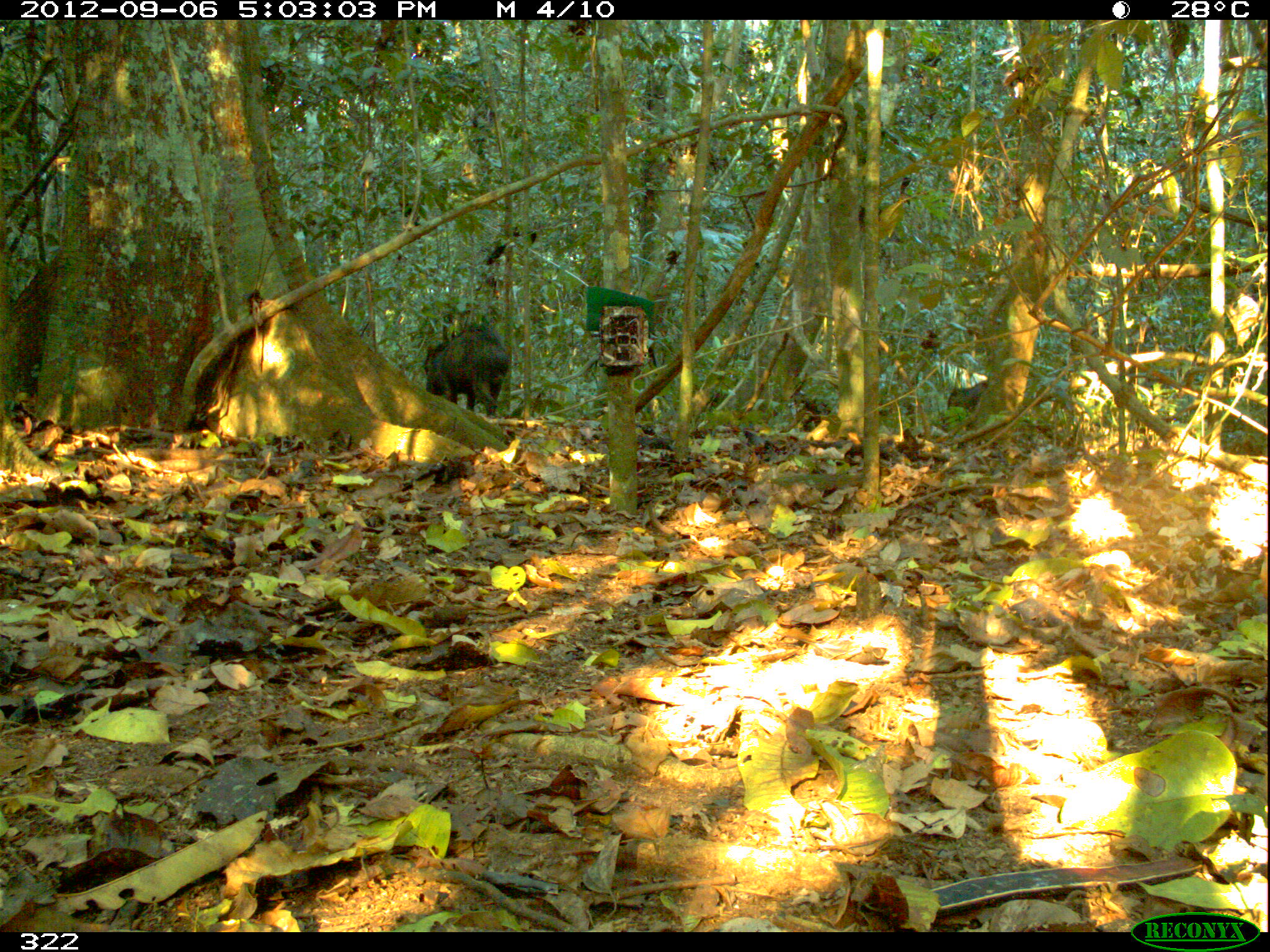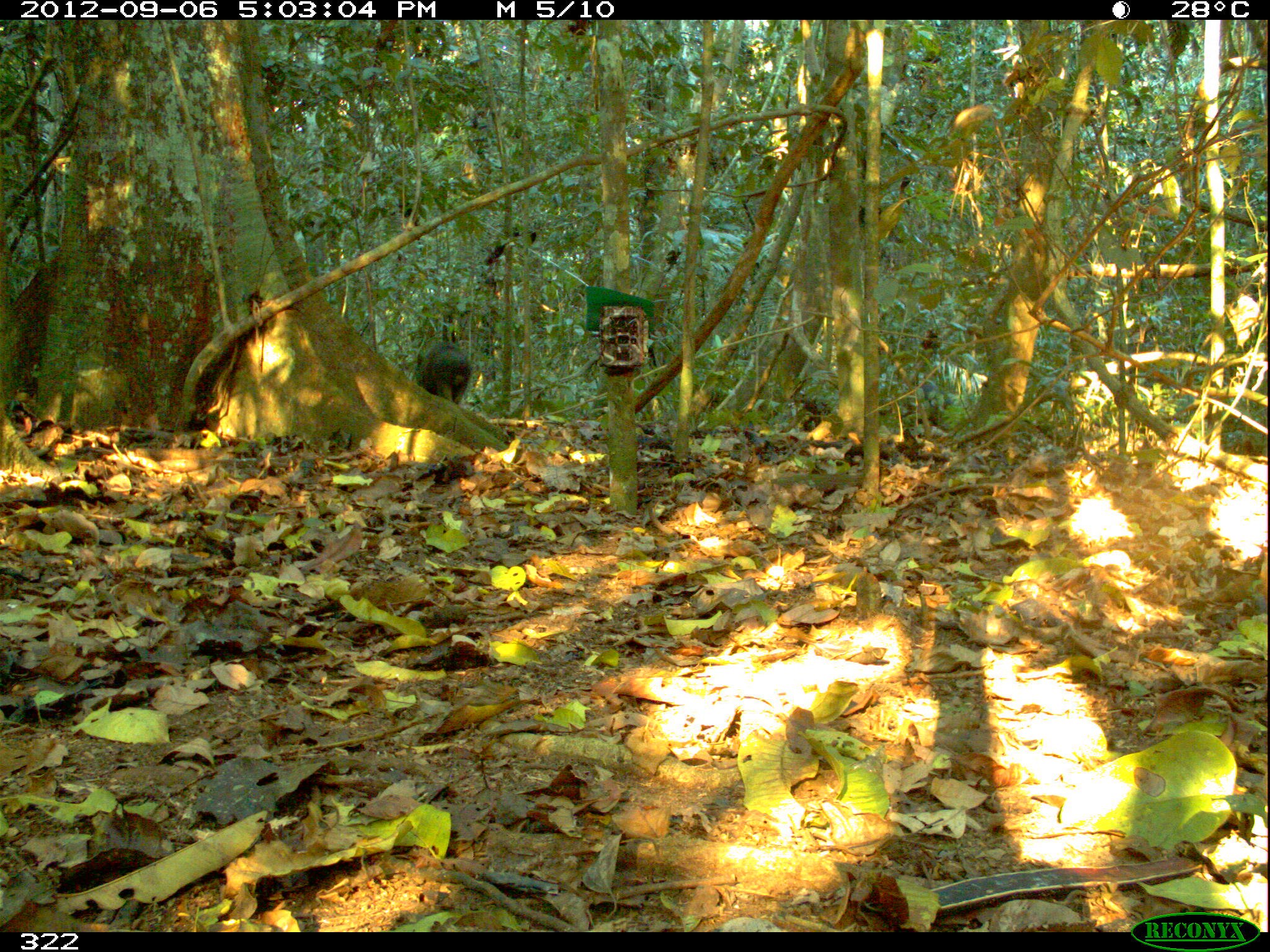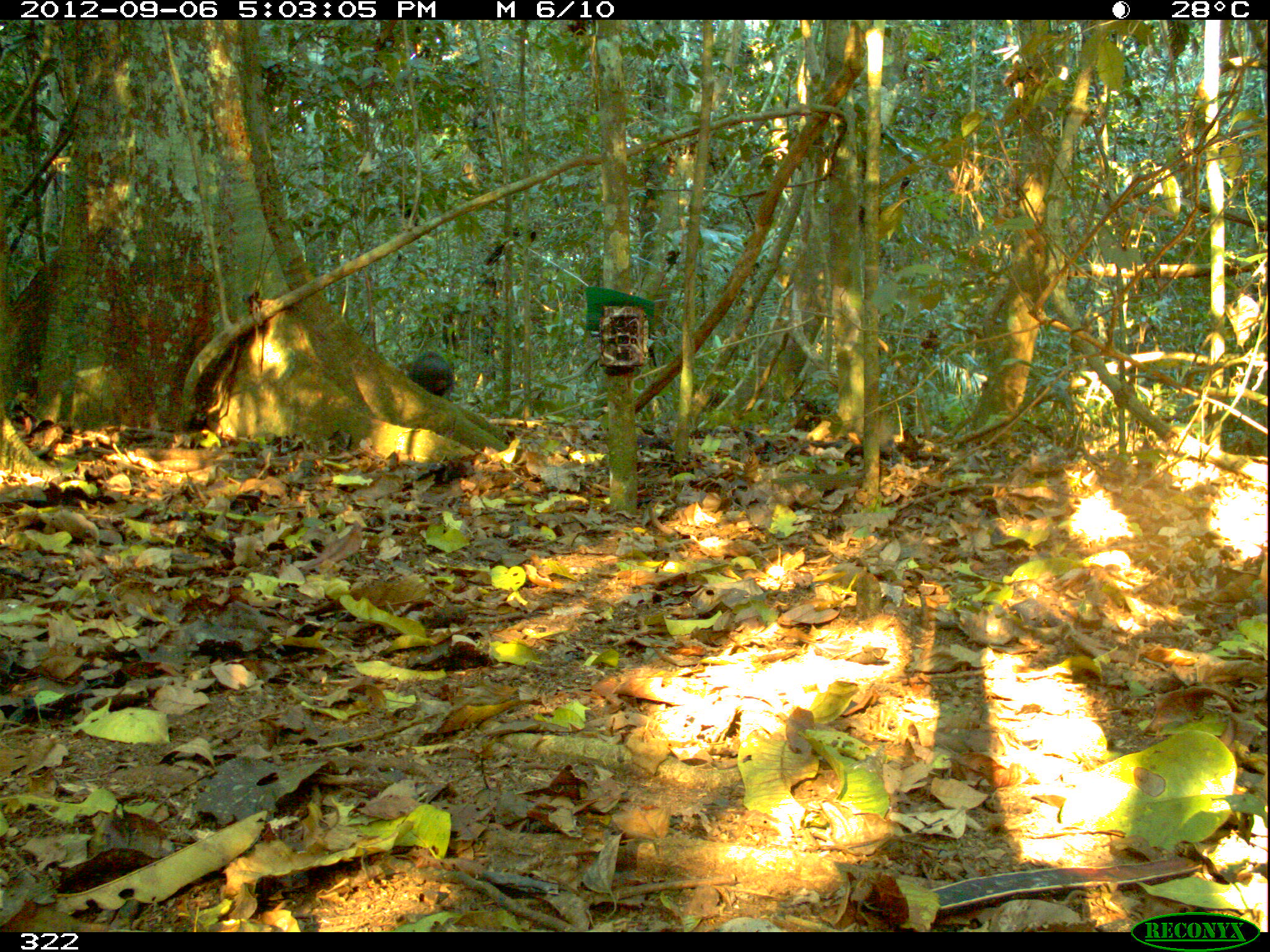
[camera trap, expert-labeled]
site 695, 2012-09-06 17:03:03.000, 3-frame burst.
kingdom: Animalia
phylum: Chordata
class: Mammalia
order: Artiodactyla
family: Tayassuidae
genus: Tayassu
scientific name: Tayassu pecari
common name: white-lipped peccary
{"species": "Tayassu pecari (white-lipped peccary)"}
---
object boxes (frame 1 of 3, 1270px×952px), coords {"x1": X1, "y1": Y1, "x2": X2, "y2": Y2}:
tayassu pecari: {"x1": 424, "y1": 324, "x2": 506, "y2": 416}; {"x1": 947, "y1": 375, "x2": 1072, "y2": 419}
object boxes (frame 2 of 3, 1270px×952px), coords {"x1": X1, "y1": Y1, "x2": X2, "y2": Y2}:
tayassu pecari: {"x1": 414, "y1": 342, "x2": 470, "y2": 404}